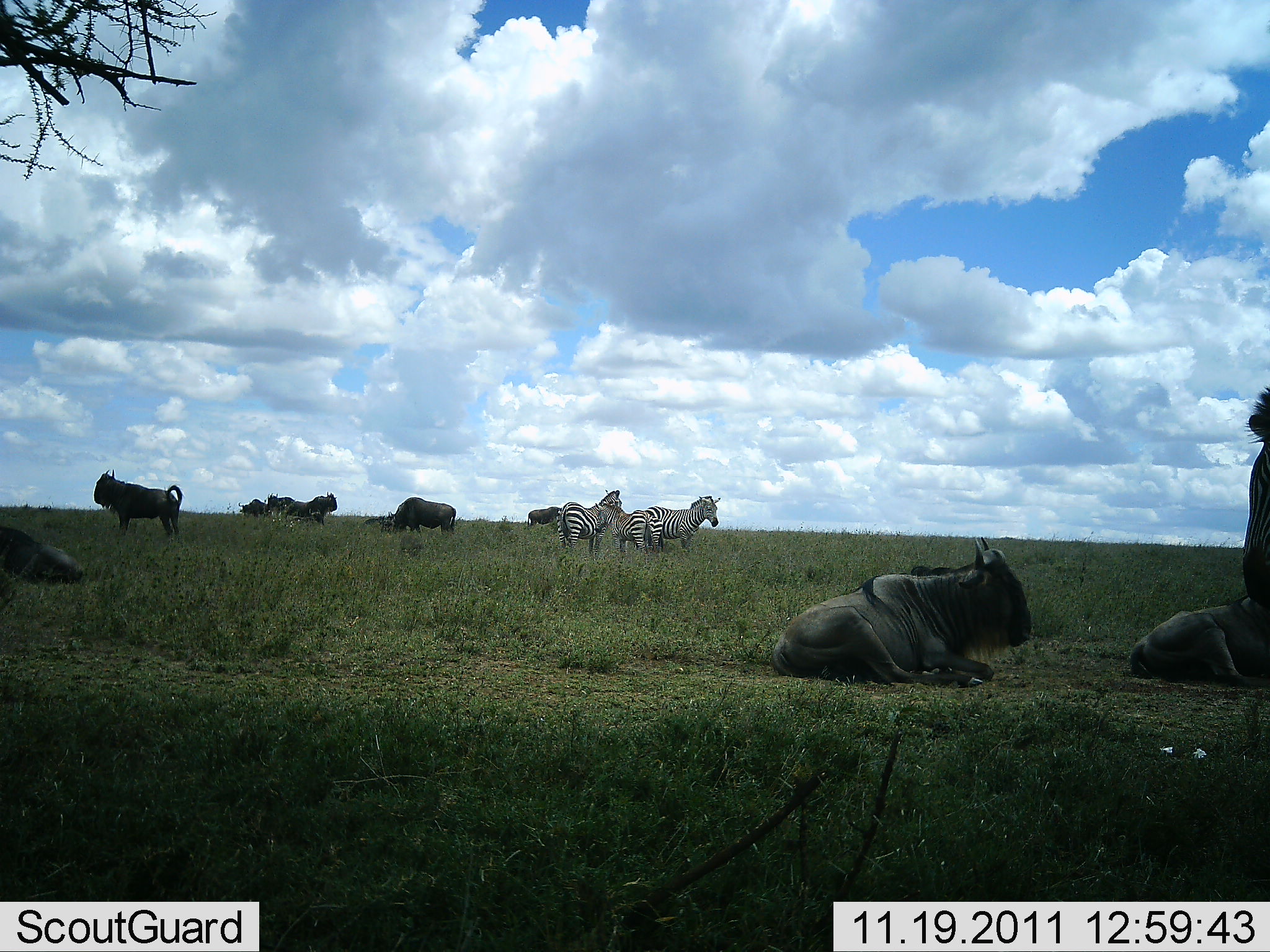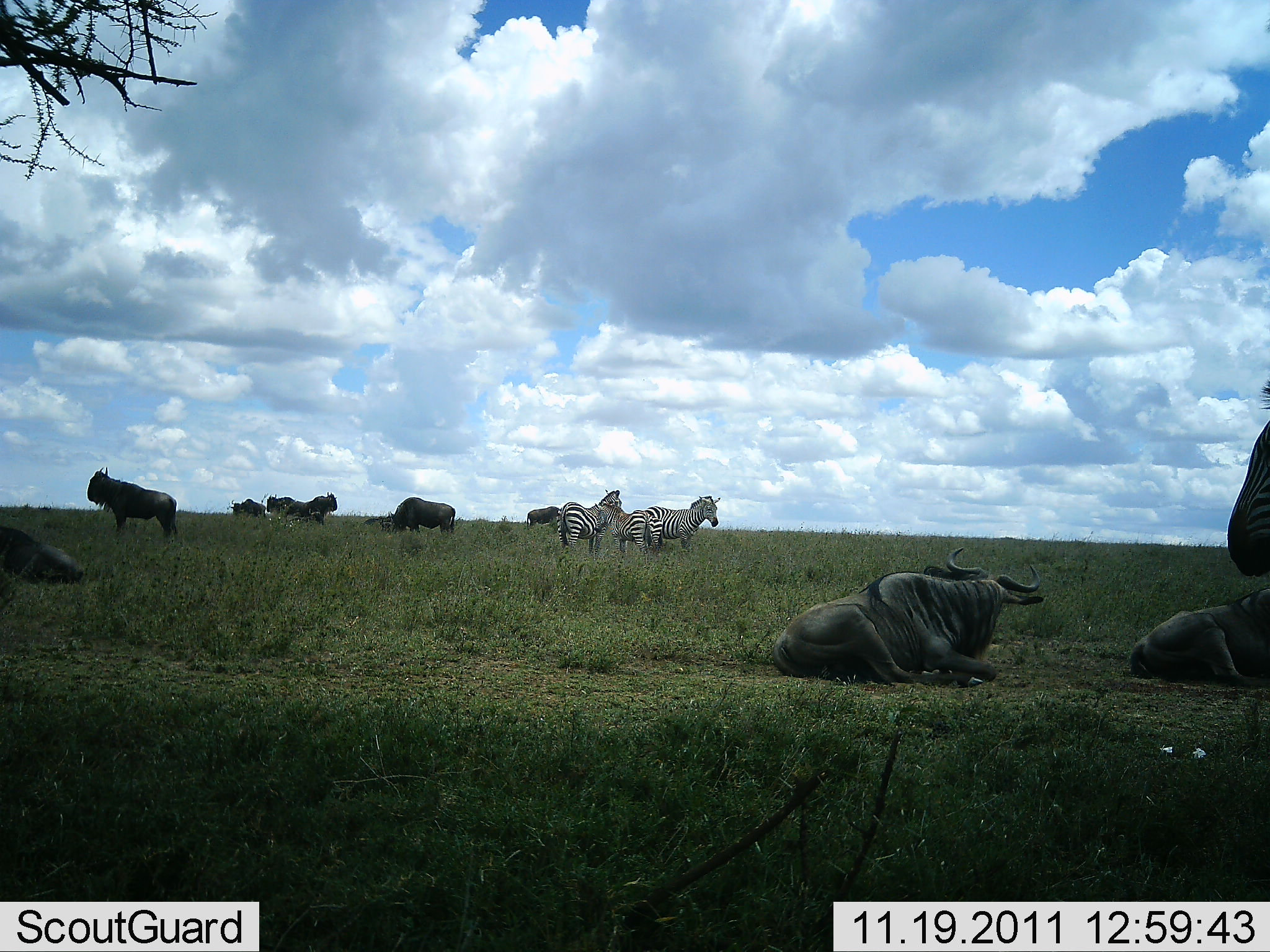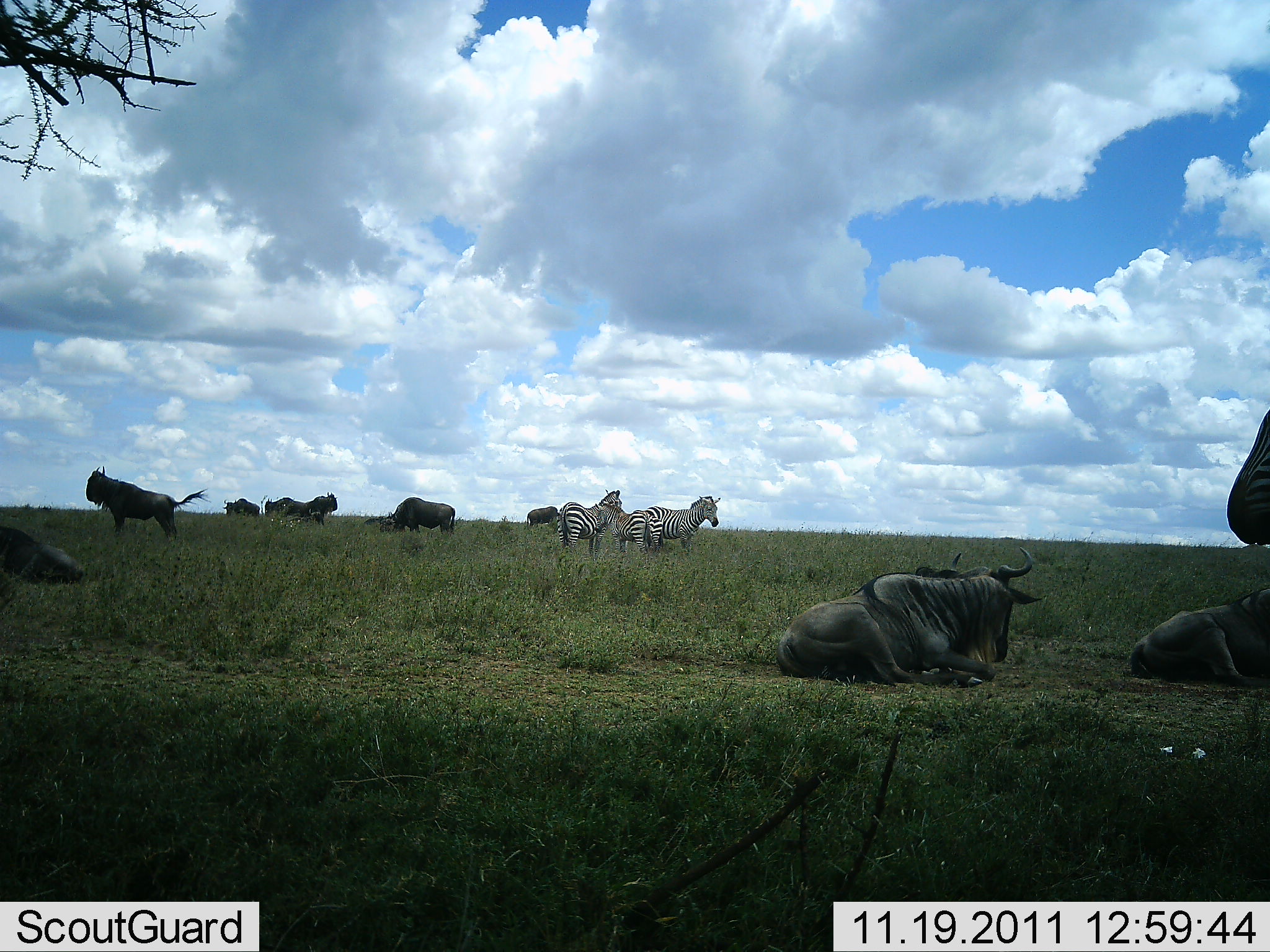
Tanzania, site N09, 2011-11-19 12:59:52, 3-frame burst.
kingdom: Animalia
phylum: Chordata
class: Mammalia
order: Artiodactyla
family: Bovidae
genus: Connochaetes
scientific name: Connochaetes taurinus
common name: blue wildebeest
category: wildebeest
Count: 9.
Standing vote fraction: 67%.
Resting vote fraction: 94%.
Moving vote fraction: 11%.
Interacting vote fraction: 11%.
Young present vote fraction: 0%.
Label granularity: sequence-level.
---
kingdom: Animalia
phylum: Chordata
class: Mammalia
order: Perissodactyla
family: Equidae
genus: Equus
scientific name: Equus quagga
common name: plains zebra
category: zebra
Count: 3.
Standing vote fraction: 86%.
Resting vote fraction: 14%.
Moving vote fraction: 0%.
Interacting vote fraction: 0%.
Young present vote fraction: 7%.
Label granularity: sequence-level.